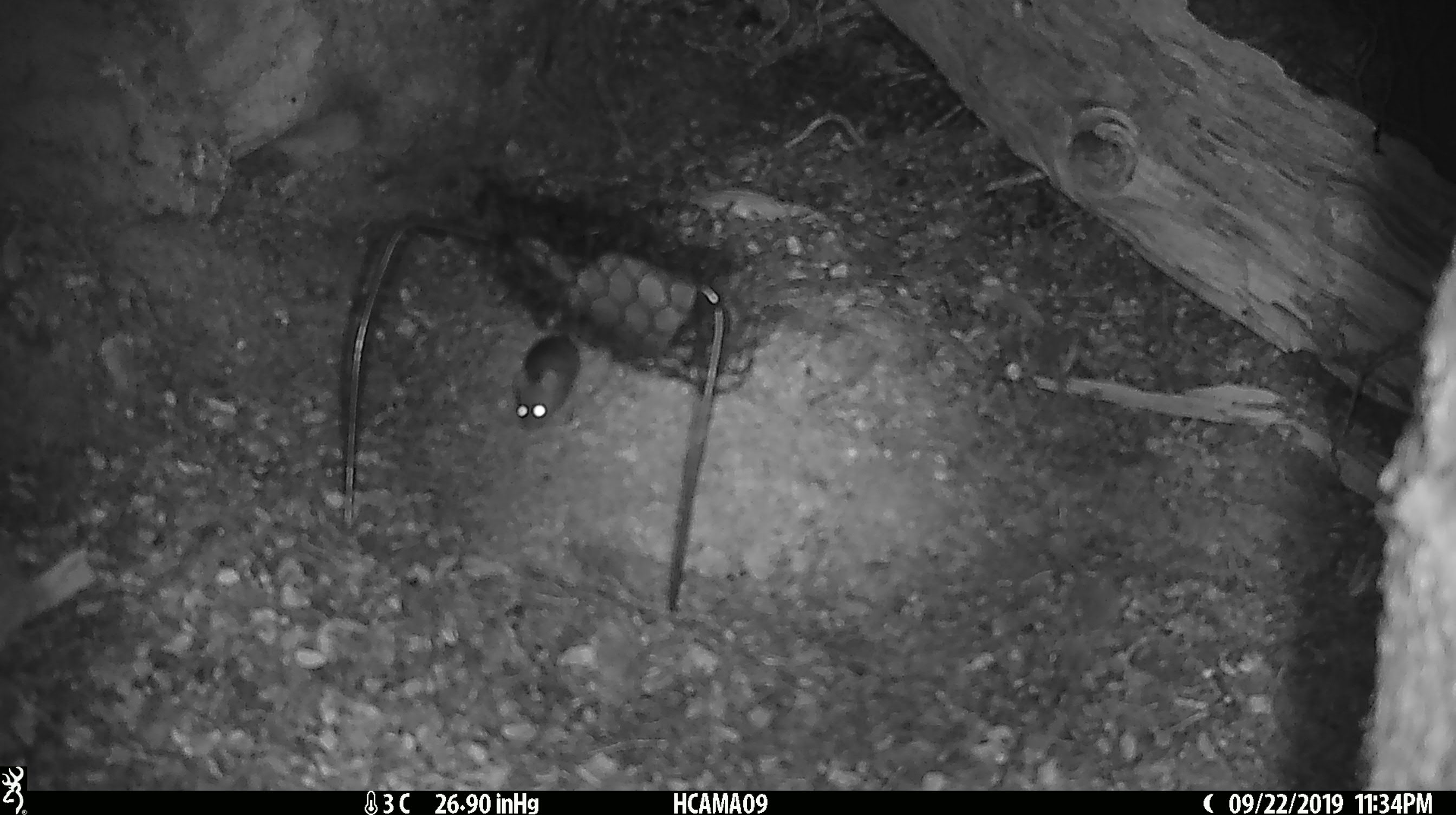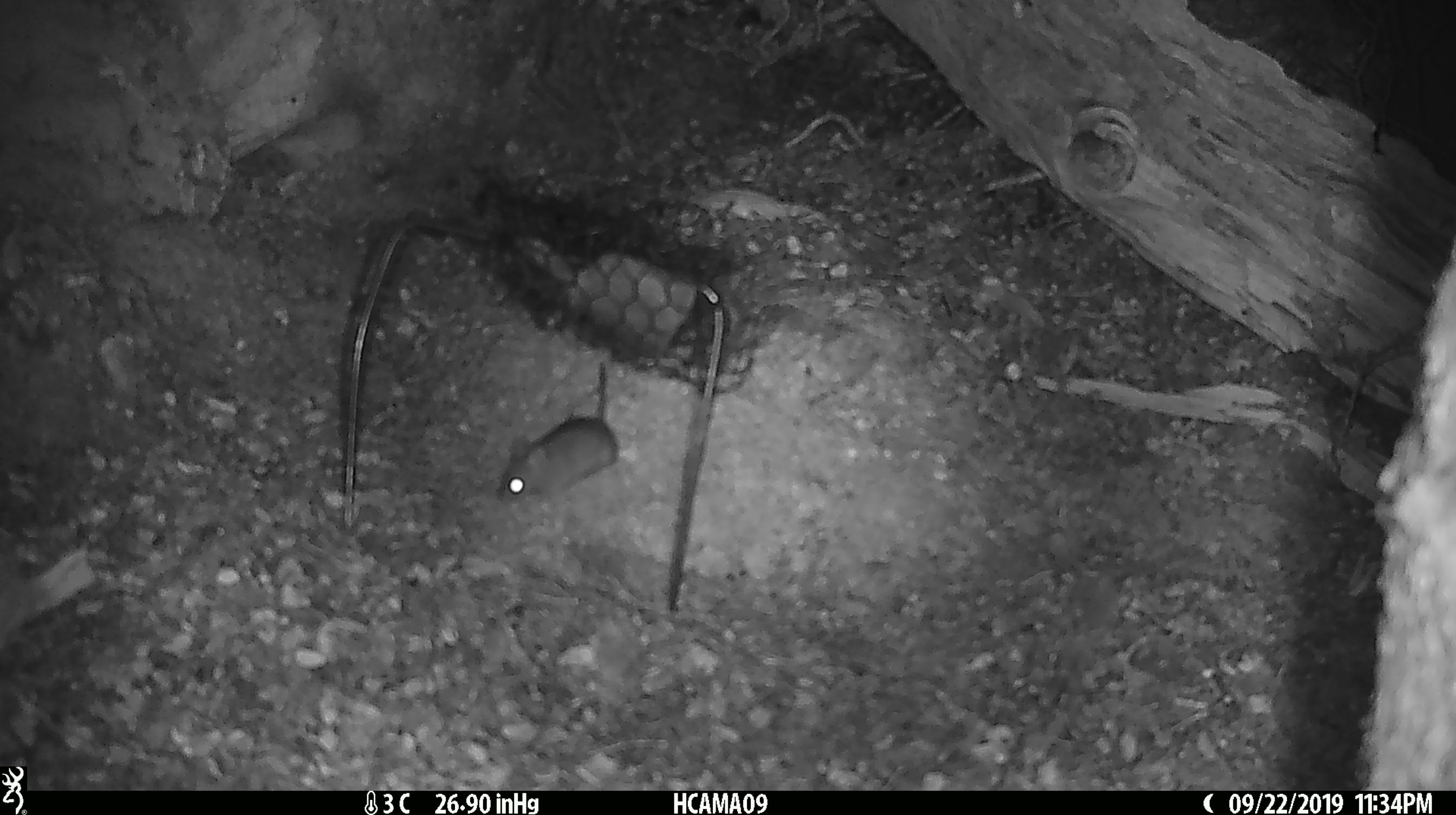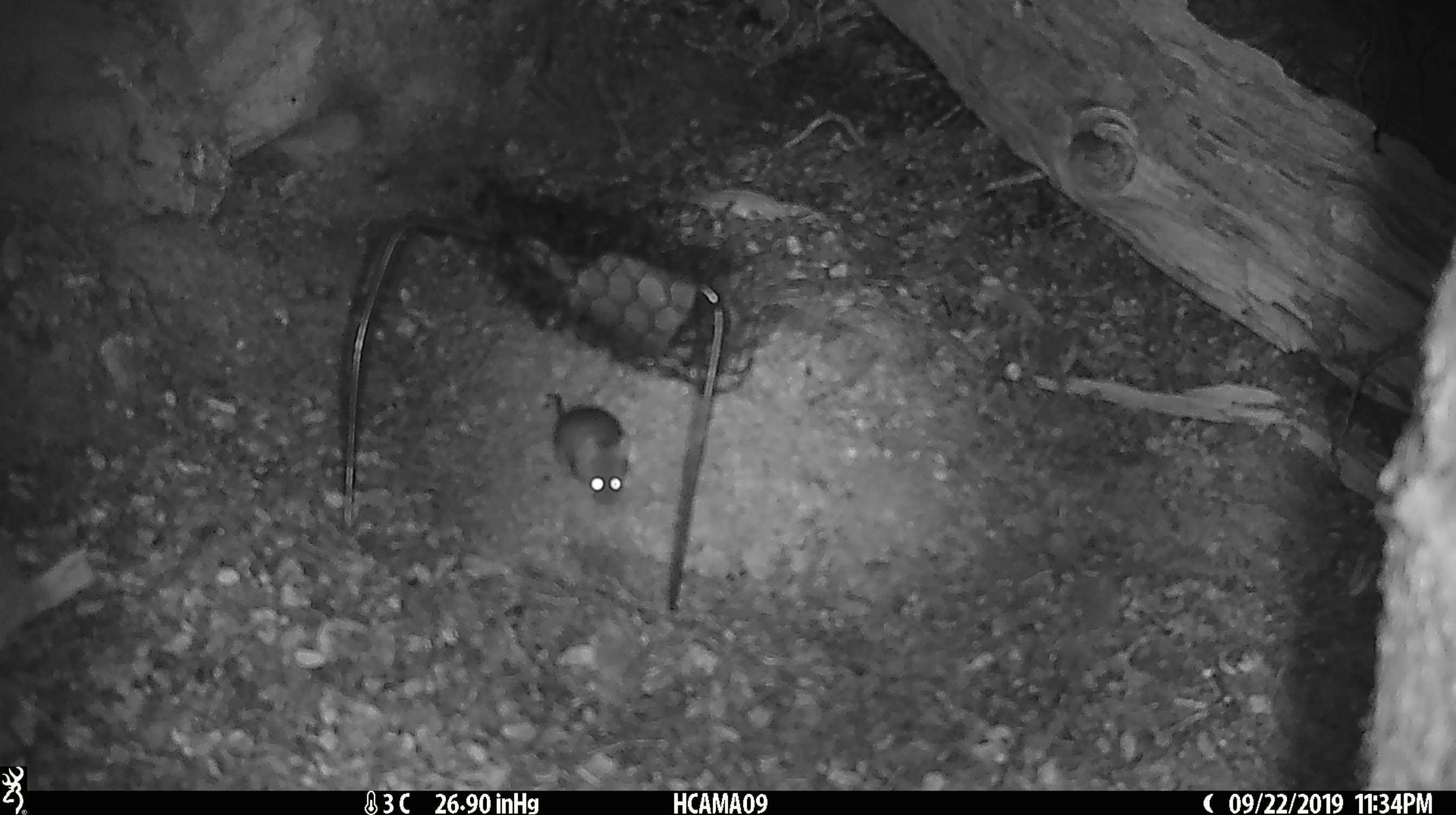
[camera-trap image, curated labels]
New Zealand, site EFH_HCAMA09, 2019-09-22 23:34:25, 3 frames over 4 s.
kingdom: Animalia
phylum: Chordata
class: Mammalia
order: Rodentia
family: Muridae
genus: Mus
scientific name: Mus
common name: mouse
Mouse (Mus).